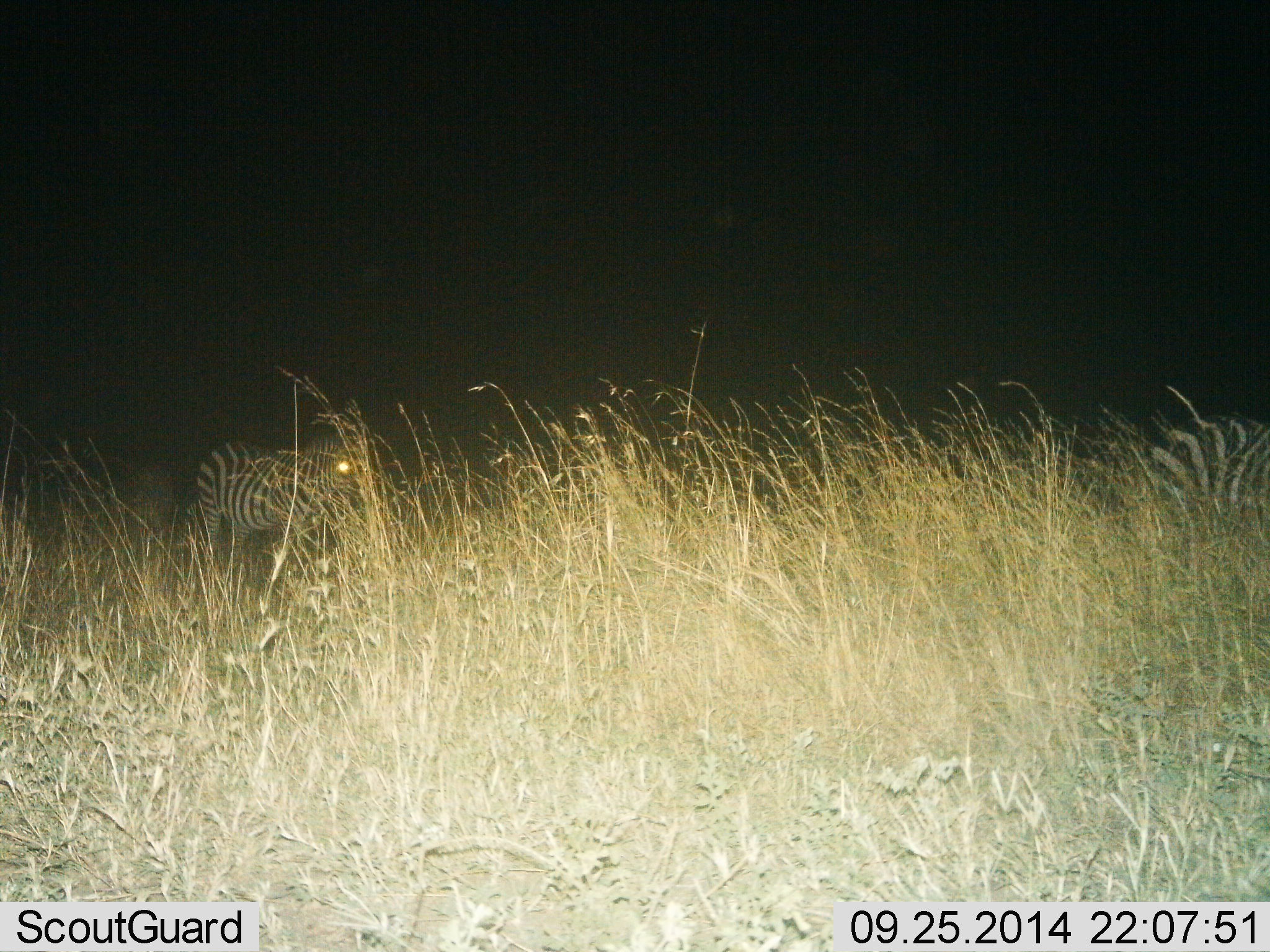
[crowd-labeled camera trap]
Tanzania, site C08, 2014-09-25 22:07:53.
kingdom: Animalia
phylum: Chordata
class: Mammalia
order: Perissodactyla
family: Equidae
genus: Equus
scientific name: Equus quagga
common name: plains zebra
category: zebra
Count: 2.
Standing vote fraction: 50%.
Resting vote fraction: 0%.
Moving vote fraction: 60%.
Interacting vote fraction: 0%.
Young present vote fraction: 0%.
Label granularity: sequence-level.